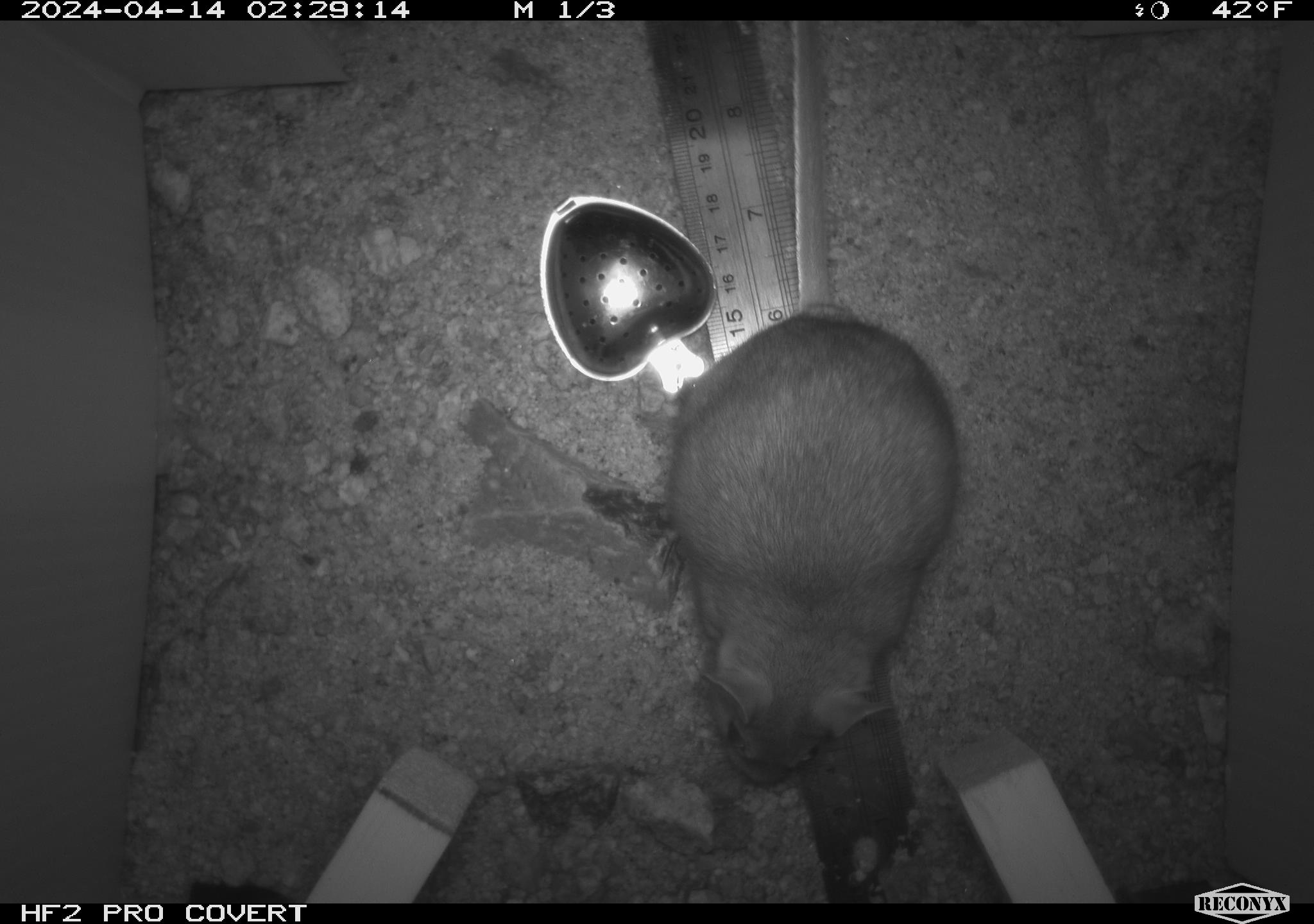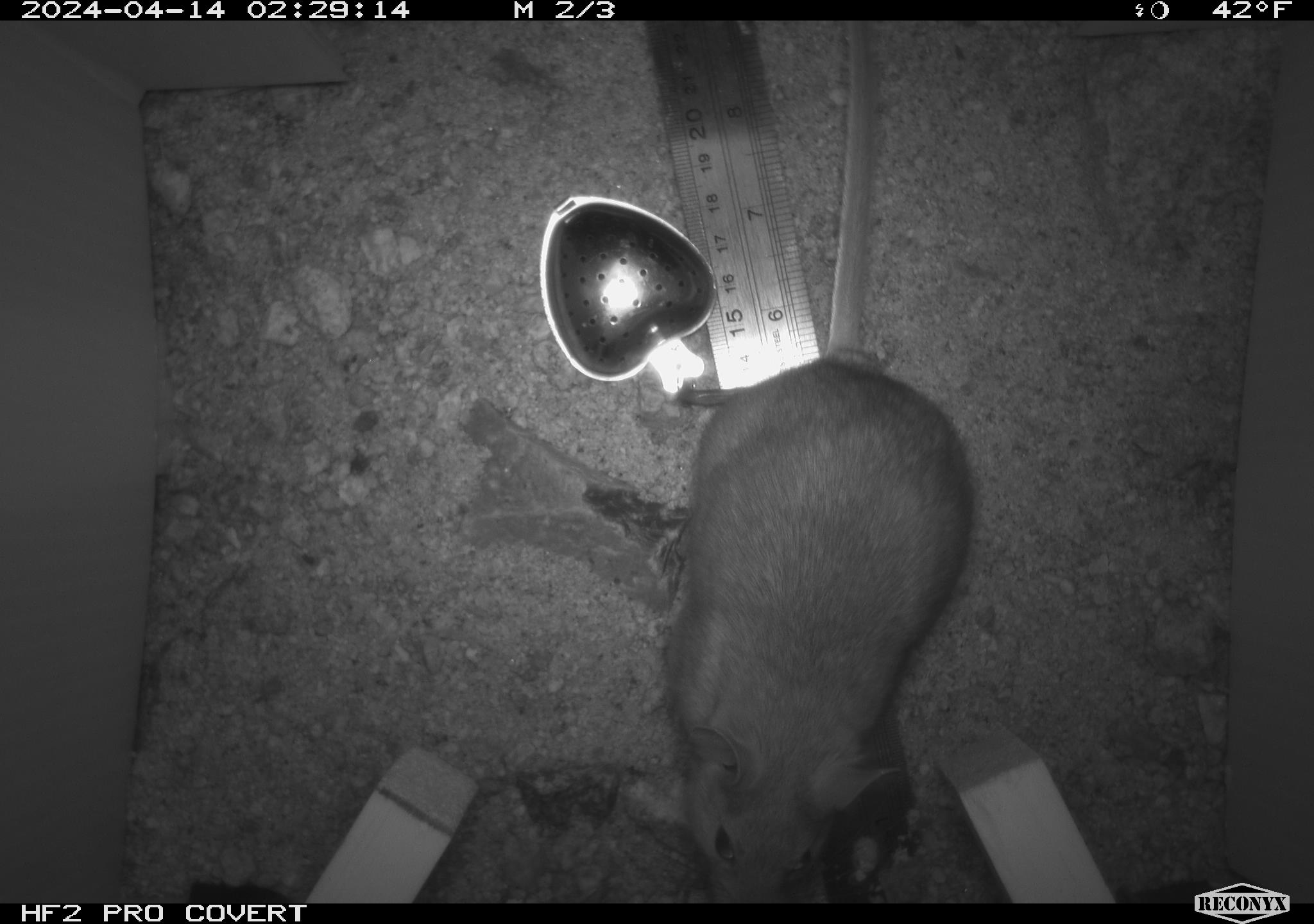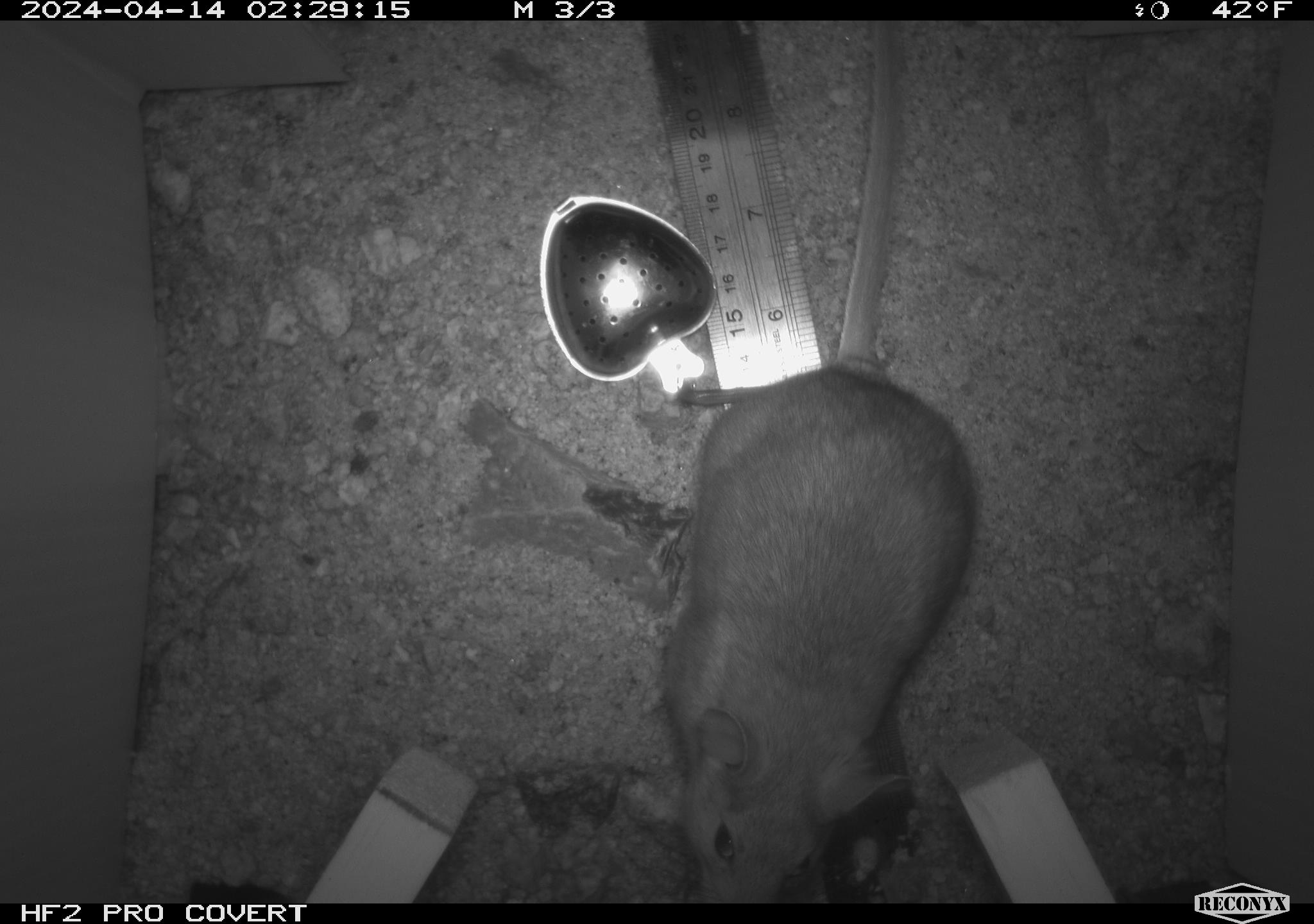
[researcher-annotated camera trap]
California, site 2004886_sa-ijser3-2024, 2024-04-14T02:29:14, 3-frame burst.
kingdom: Animalia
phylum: Chordata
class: Mammalia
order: Rodentia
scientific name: Rodentia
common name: woodrat or rat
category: woodrat or rat species